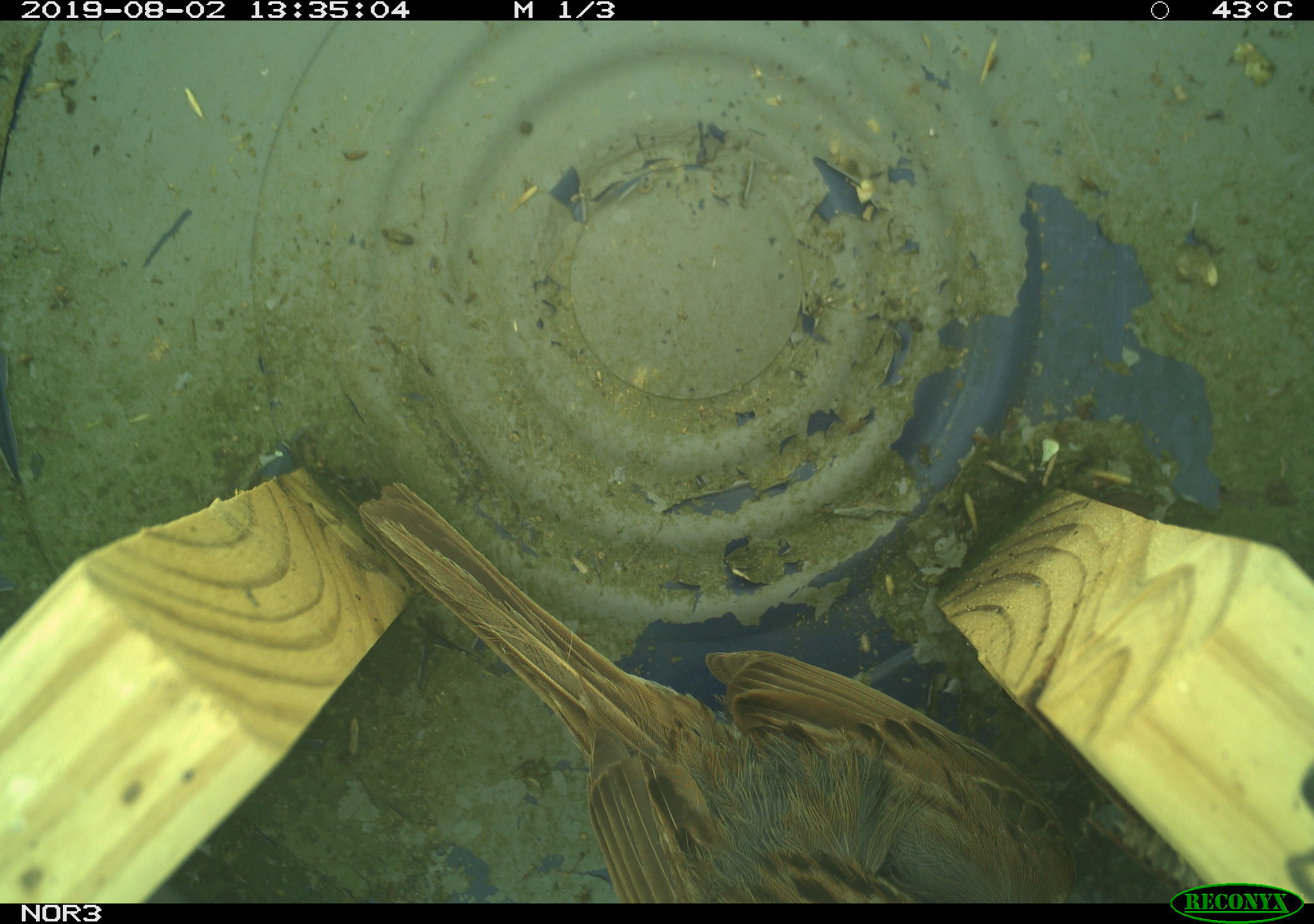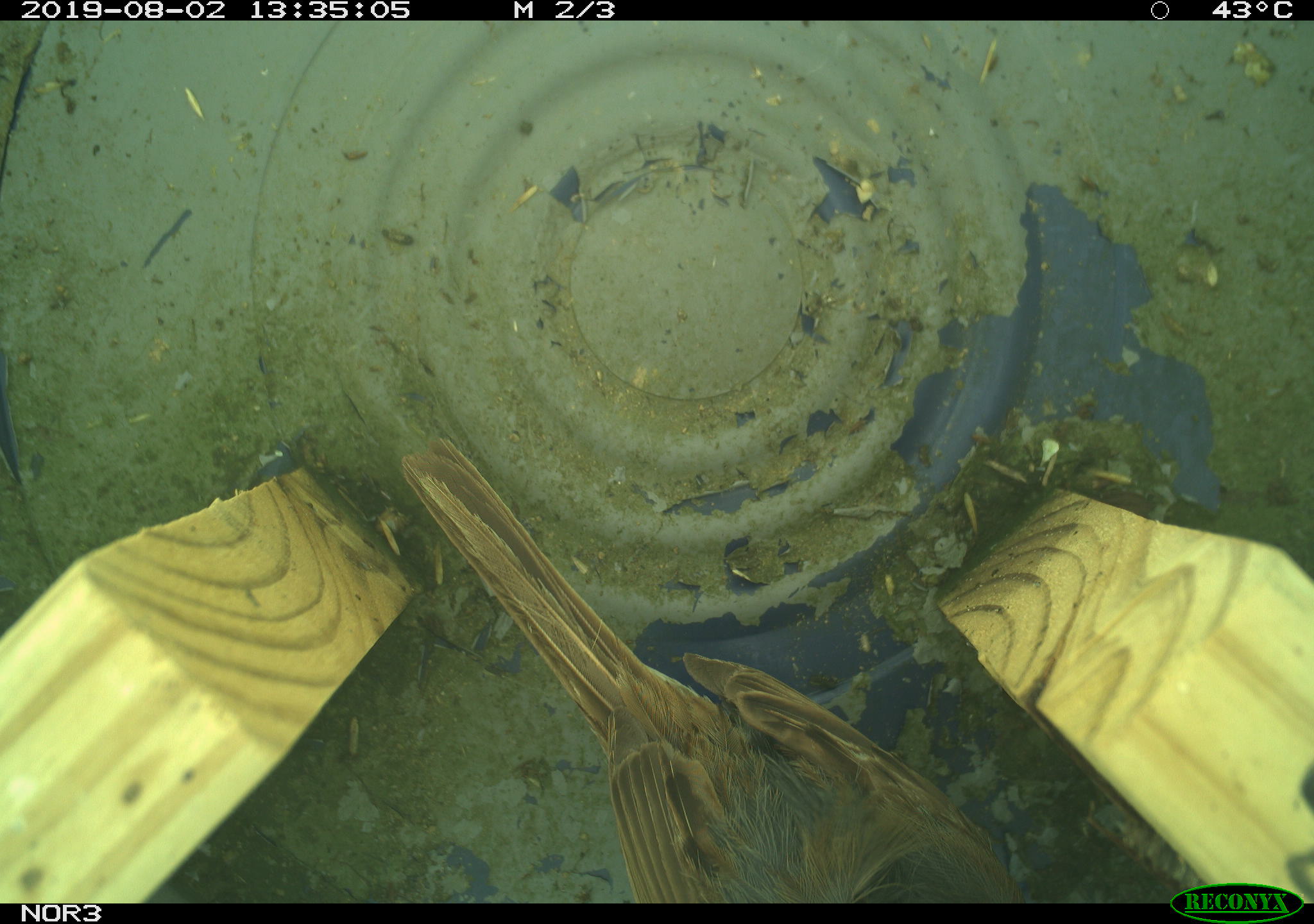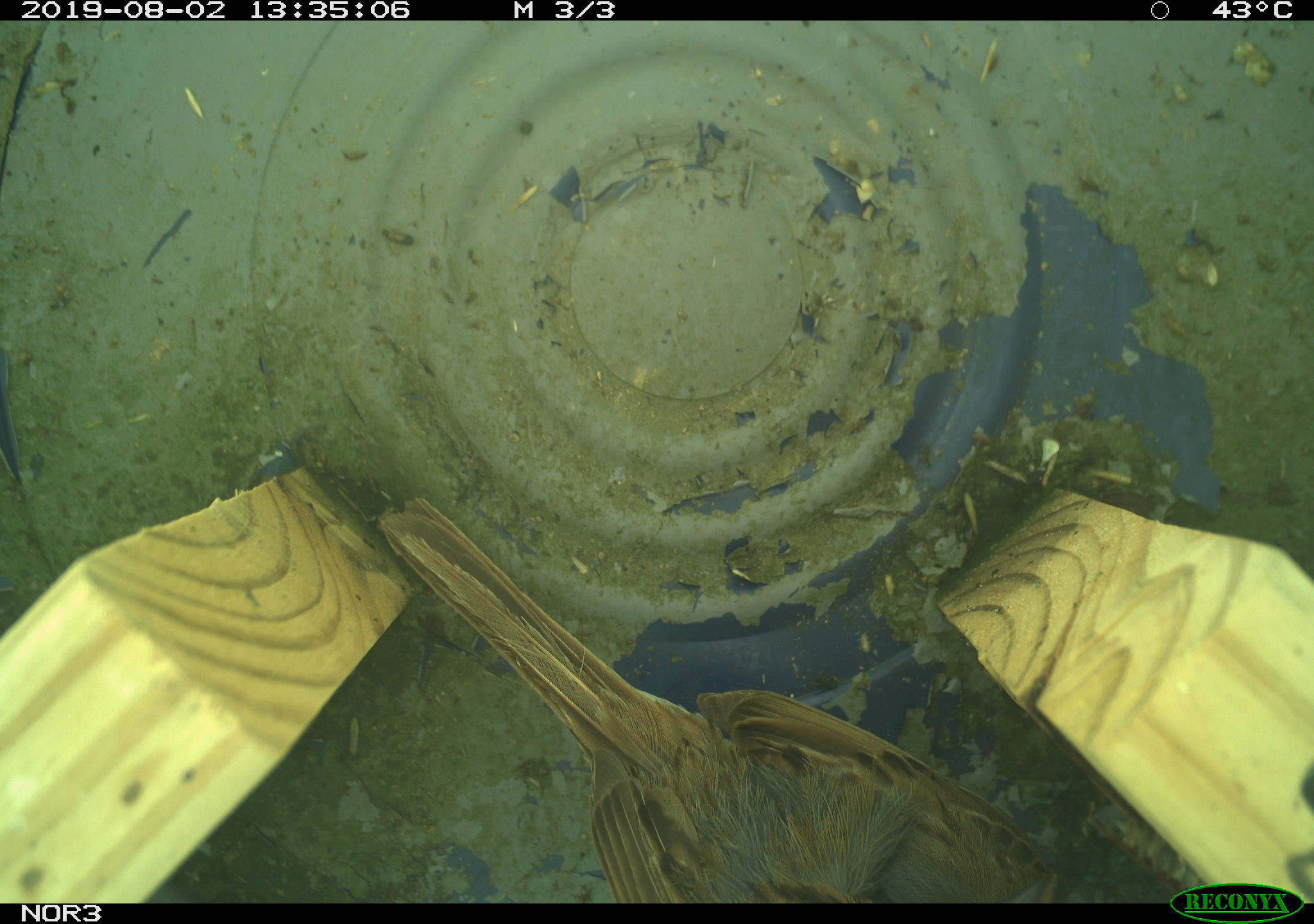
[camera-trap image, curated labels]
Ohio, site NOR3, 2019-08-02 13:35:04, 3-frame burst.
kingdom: Animalia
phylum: Chordata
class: Aves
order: Passeriformes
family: Passerellidae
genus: Melospiza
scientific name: Melospiza melodia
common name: song sparrow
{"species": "song sparrow (Melospiza melodia)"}